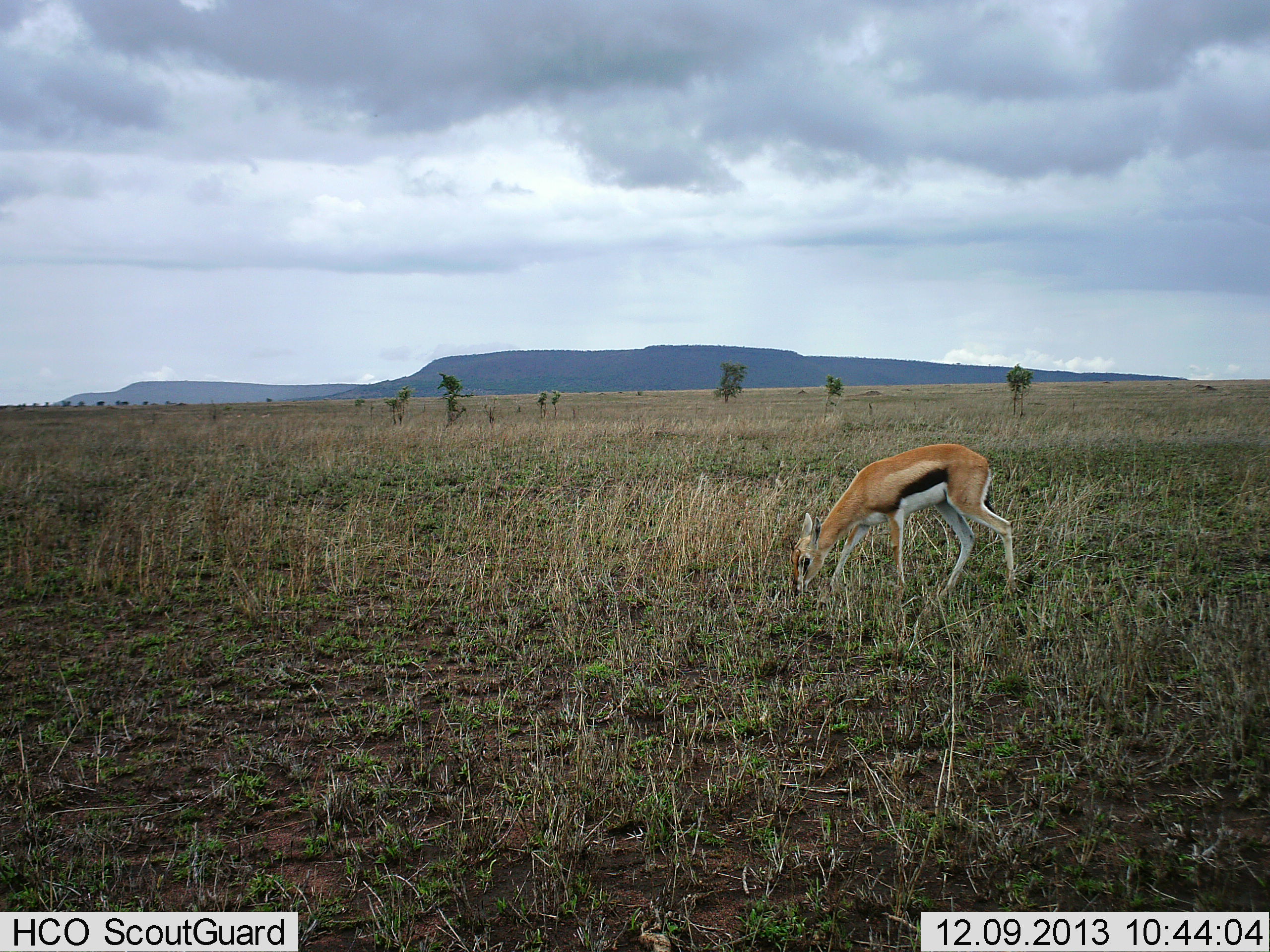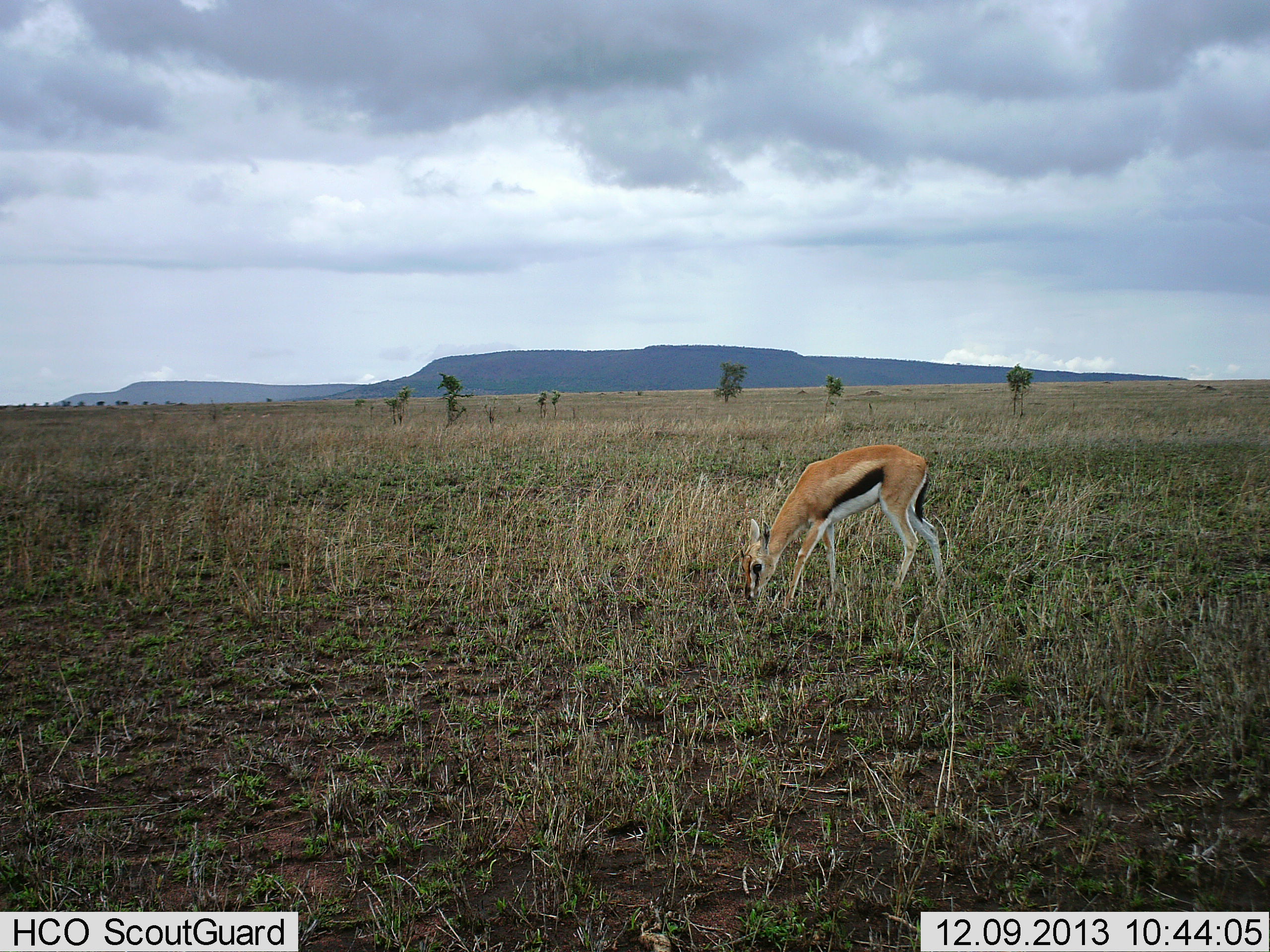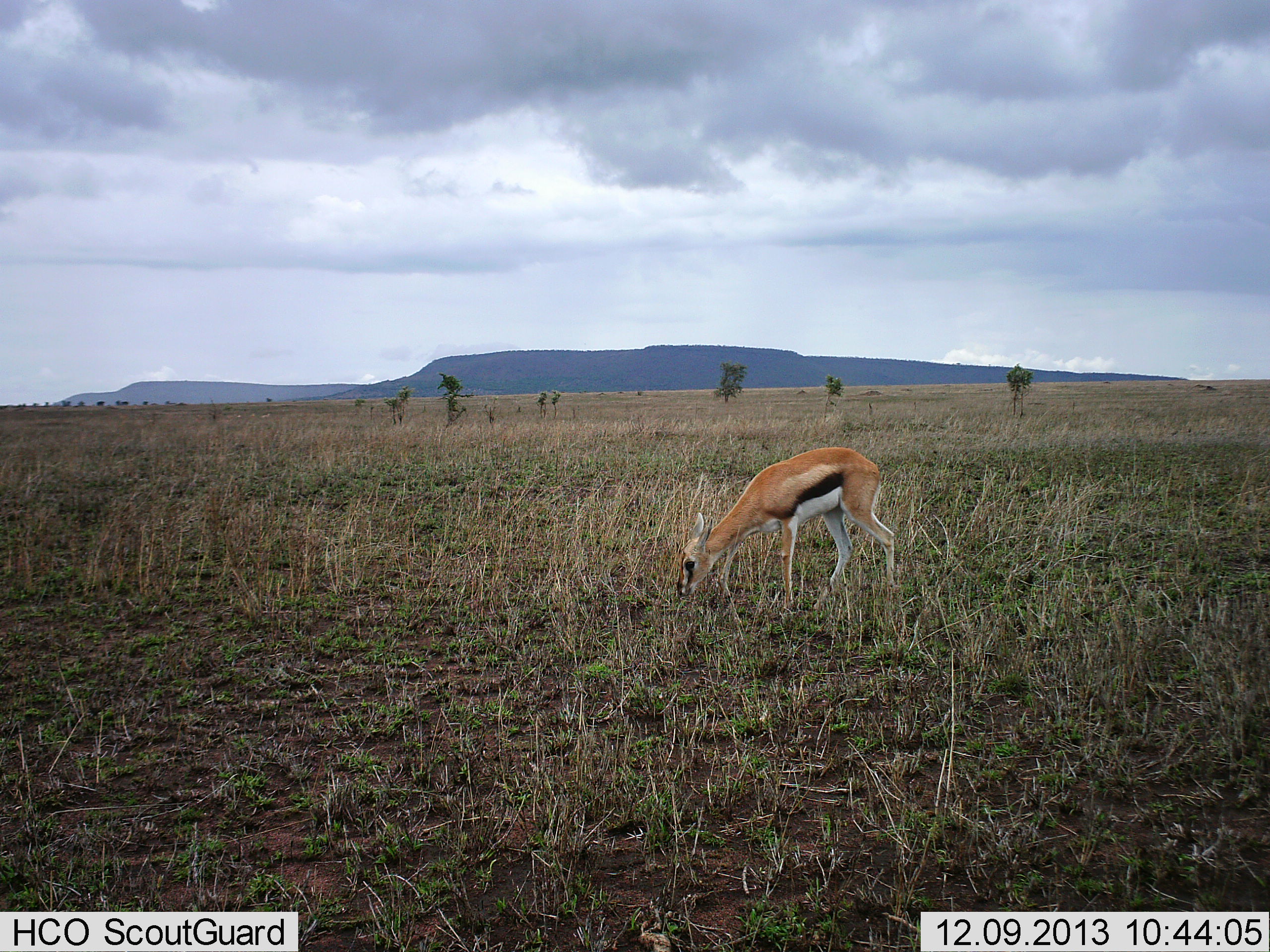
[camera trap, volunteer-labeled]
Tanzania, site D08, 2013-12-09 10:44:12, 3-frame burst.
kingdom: Animalia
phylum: Chordata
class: Mammalia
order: Artiodactyla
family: Bovidae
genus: Eudorcas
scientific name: Eudorcas thomsonii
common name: thomson's gazelle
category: gazellethomsons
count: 1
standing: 10%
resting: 0%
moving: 60%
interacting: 0%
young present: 0%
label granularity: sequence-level